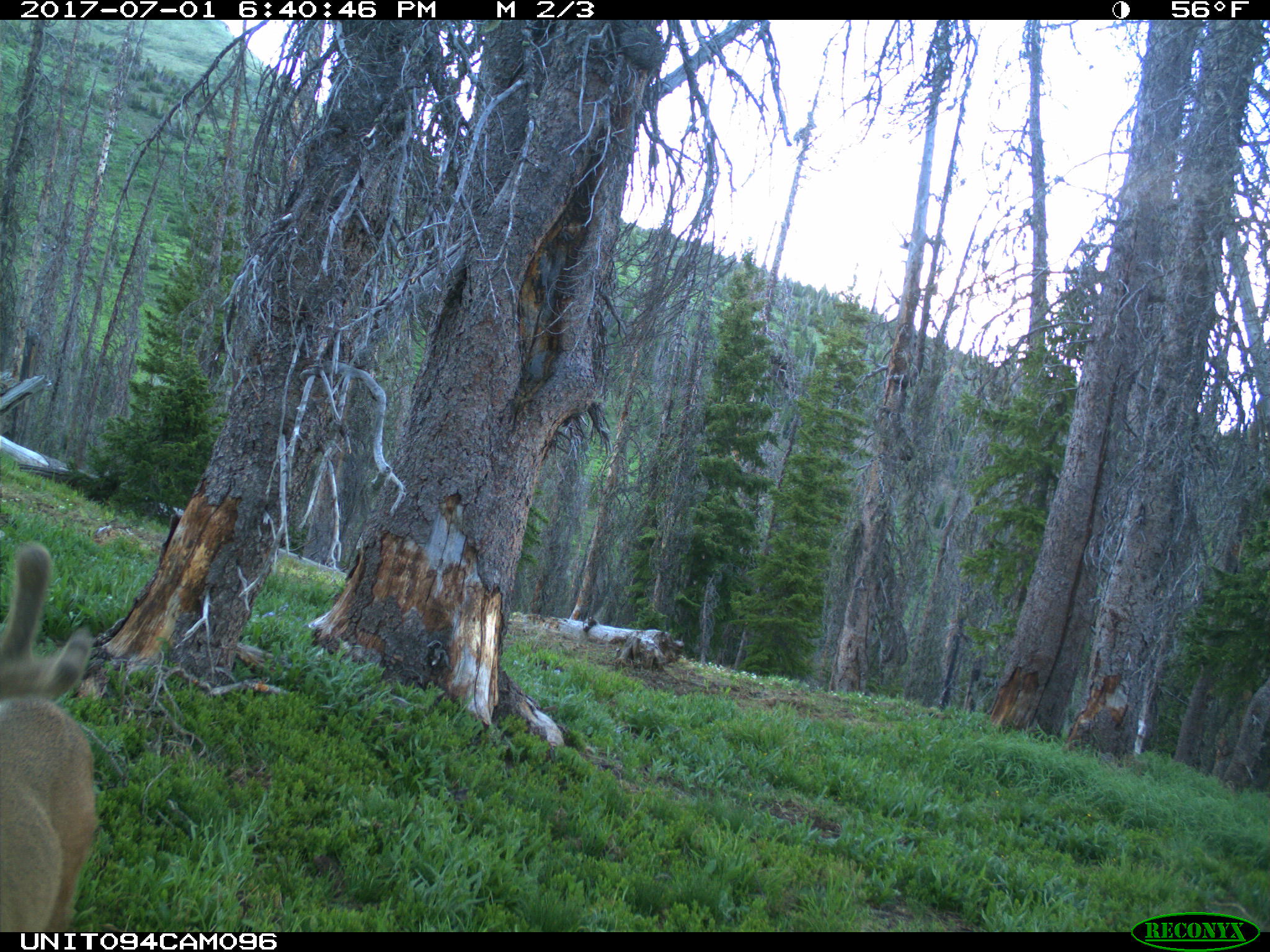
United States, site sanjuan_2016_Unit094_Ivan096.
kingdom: Animalia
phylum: Chordata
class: Mammalia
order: Artiodactyla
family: Cervidae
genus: Odocoileus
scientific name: Odocoileus hemionus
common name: mule deer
Odocoileus hemionus (mule deer).